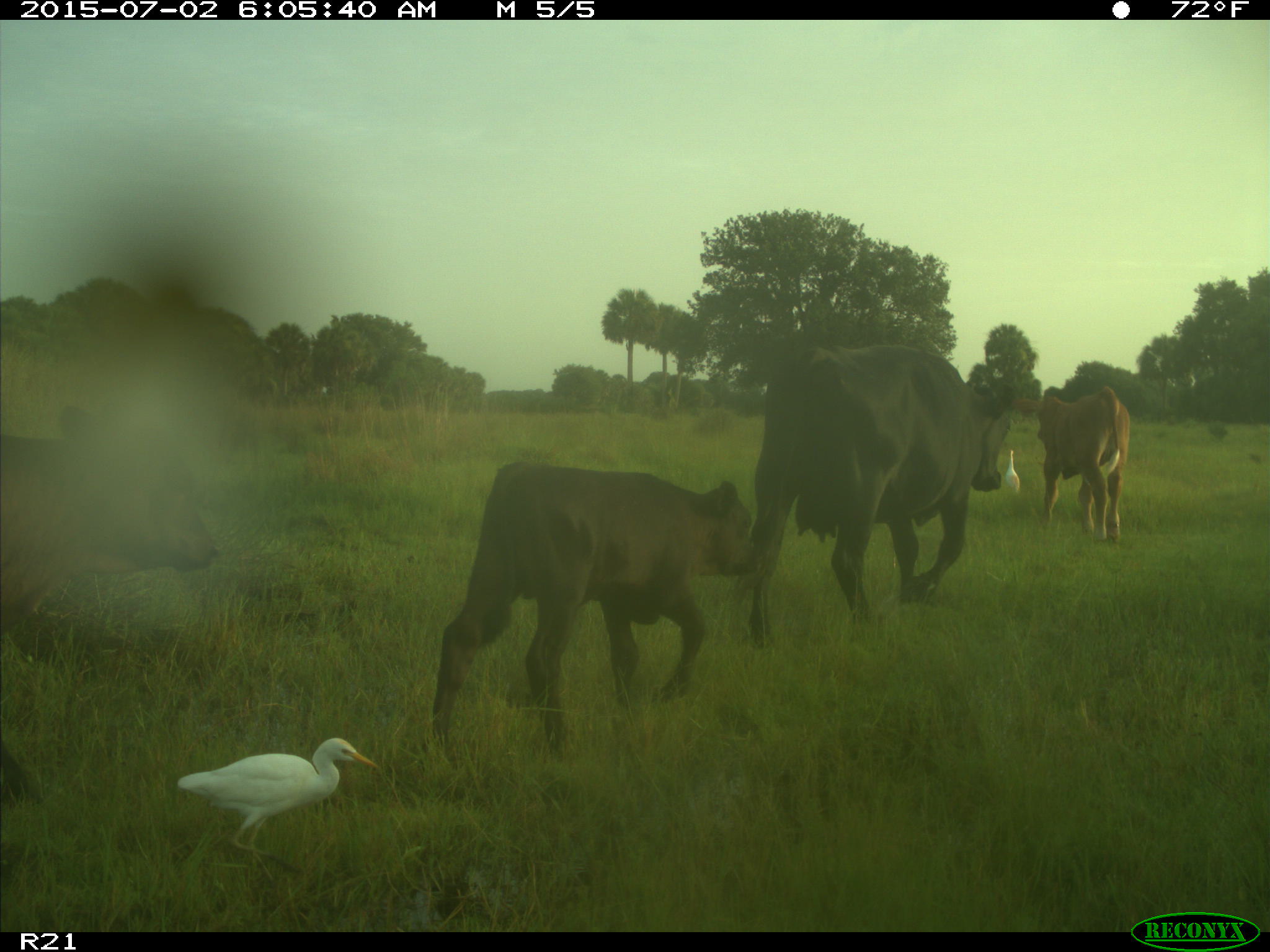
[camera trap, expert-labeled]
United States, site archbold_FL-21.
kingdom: Animalia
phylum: Chordata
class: Mammalia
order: Artiodactyla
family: Bovidae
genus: Bos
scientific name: Bos taurus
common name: domestic cow